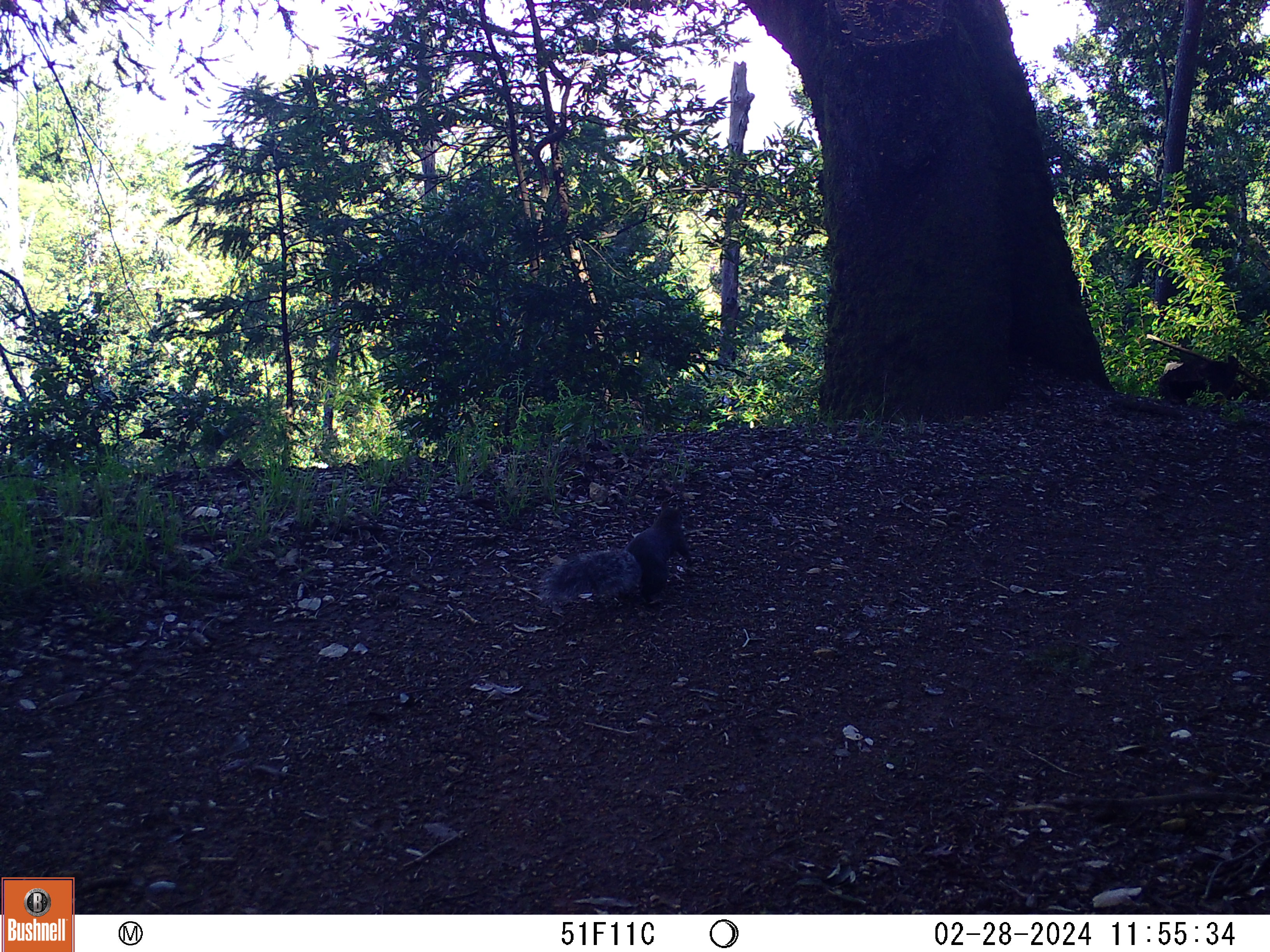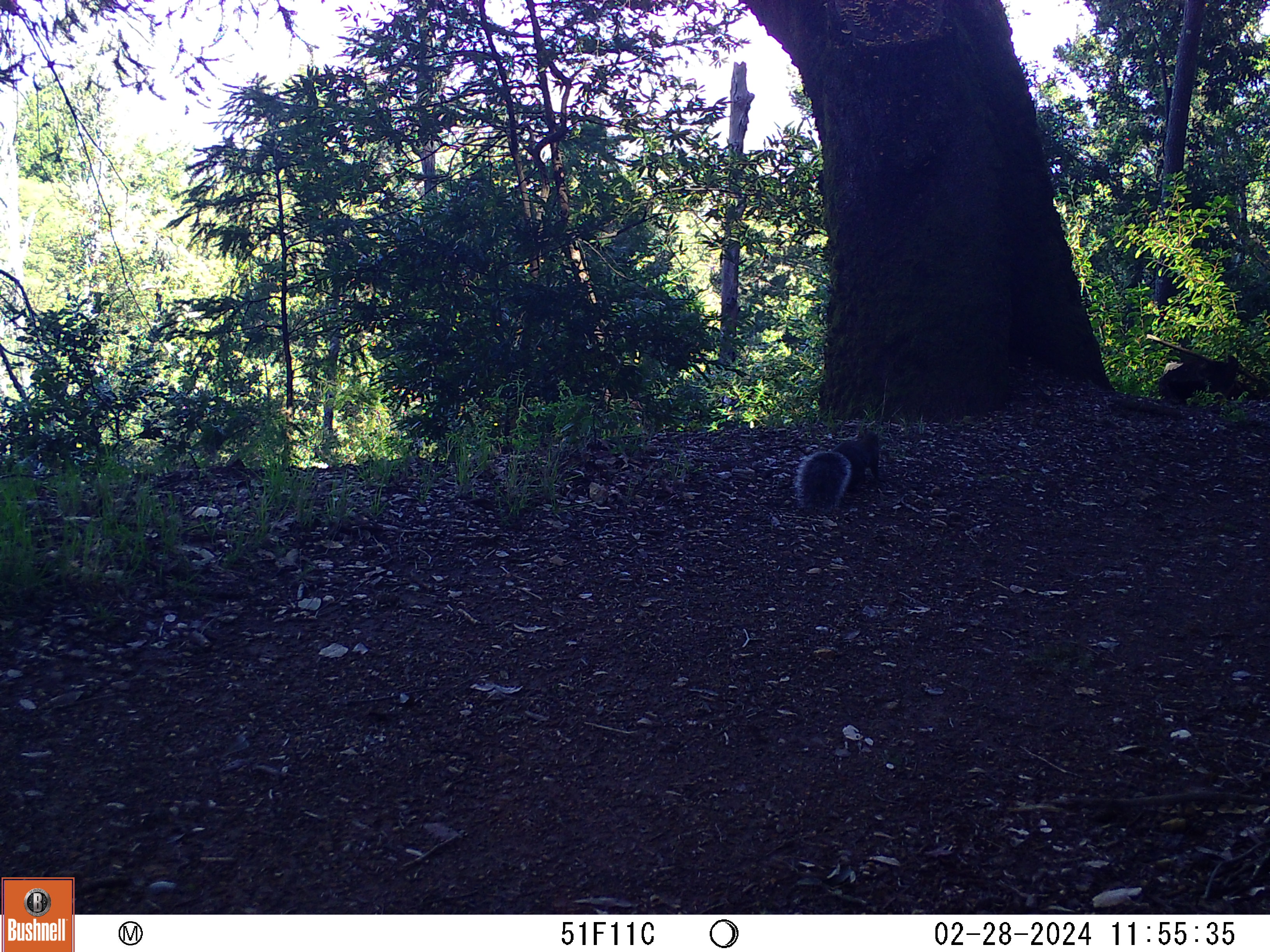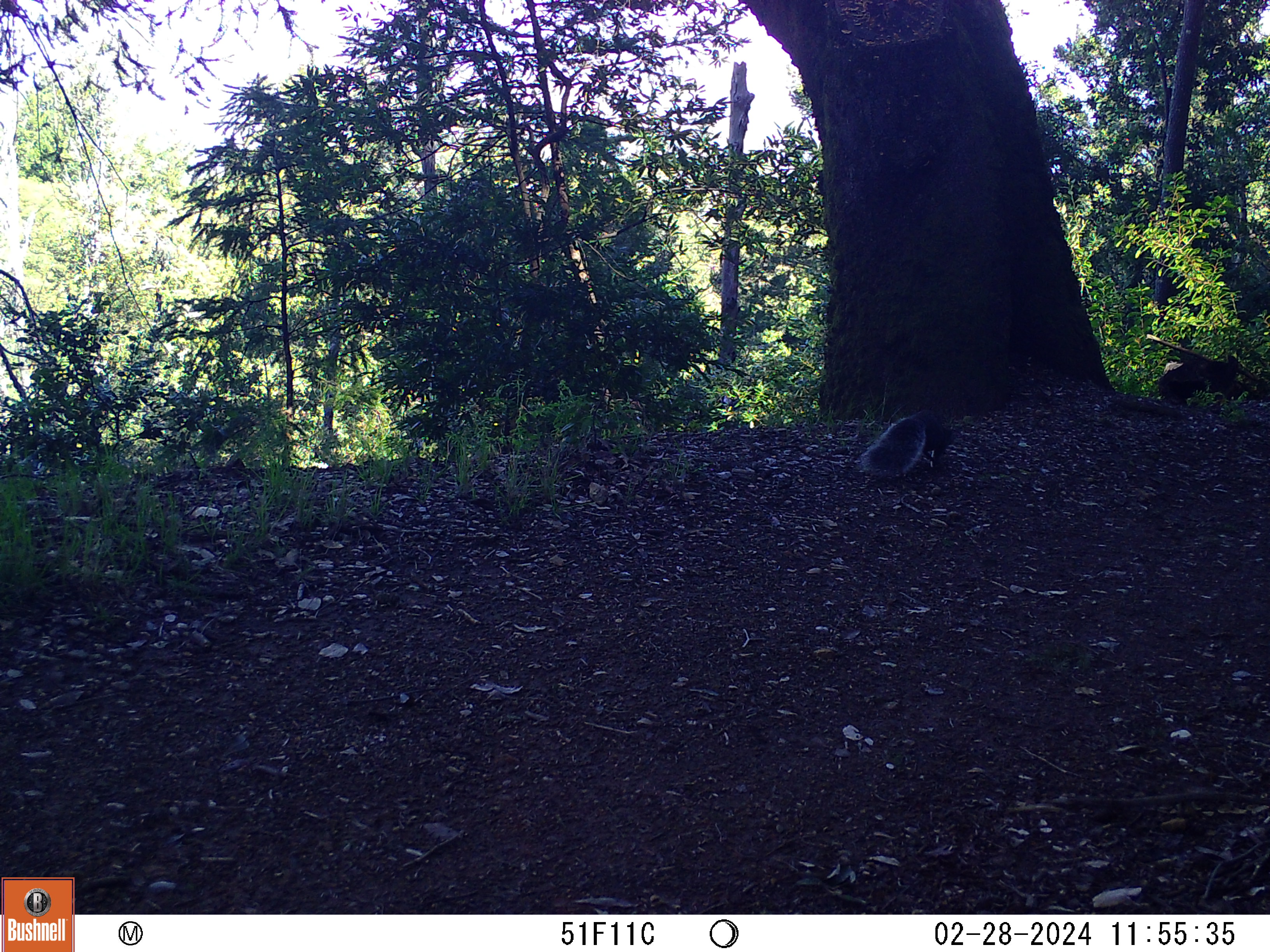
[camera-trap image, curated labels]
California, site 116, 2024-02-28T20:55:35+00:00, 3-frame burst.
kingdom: Animalia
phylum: Chordata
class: Mammalia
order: Rodentia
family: Sciuridae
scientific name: Sciuridae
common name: squirrel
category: unknown squirrel